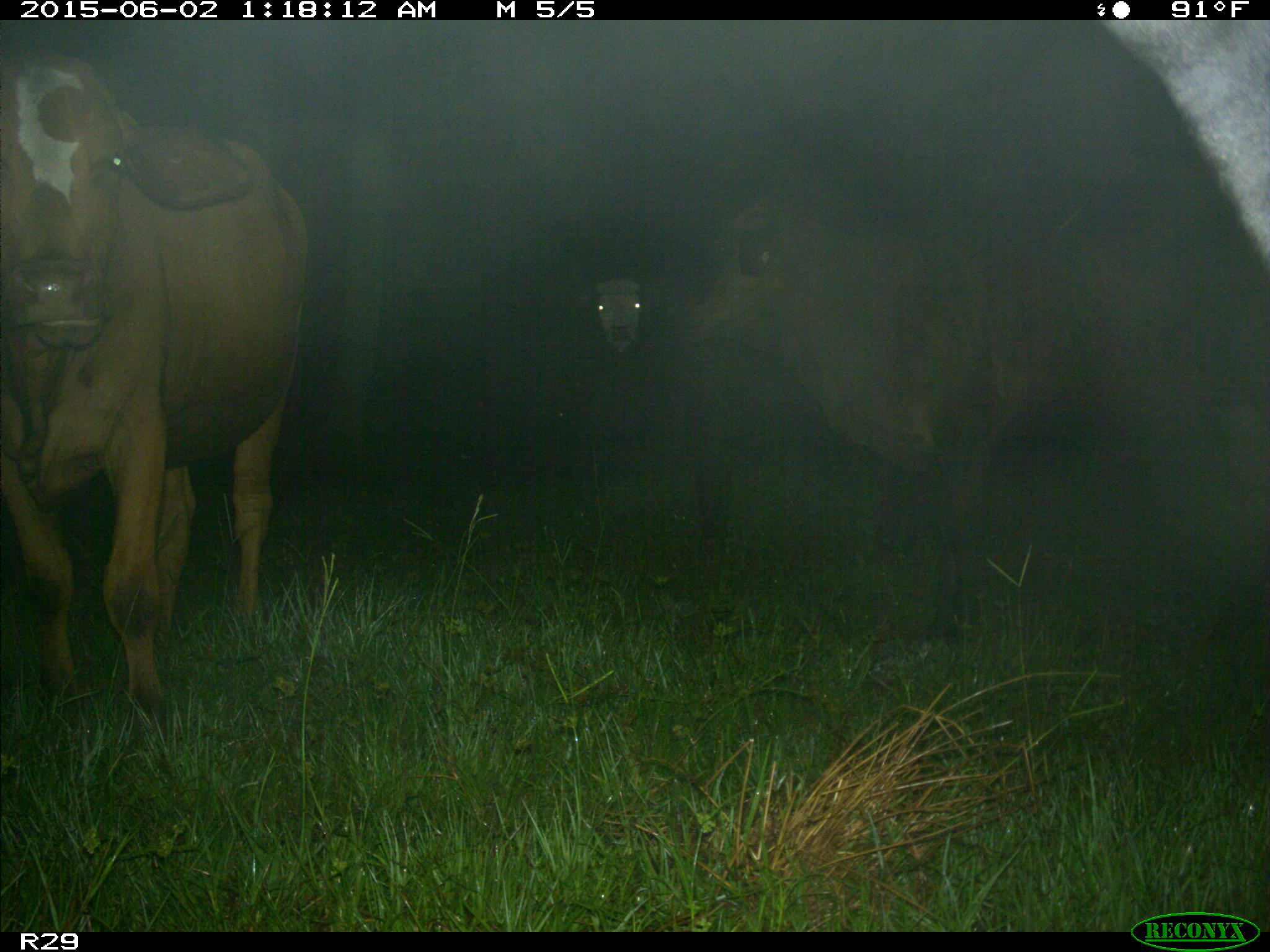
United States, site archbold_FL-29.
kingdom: Animalia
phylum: Chordata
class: Mammalia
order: Artiodactyla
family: Bovidae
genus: Bos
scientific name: Bos taurus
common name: domestic cow